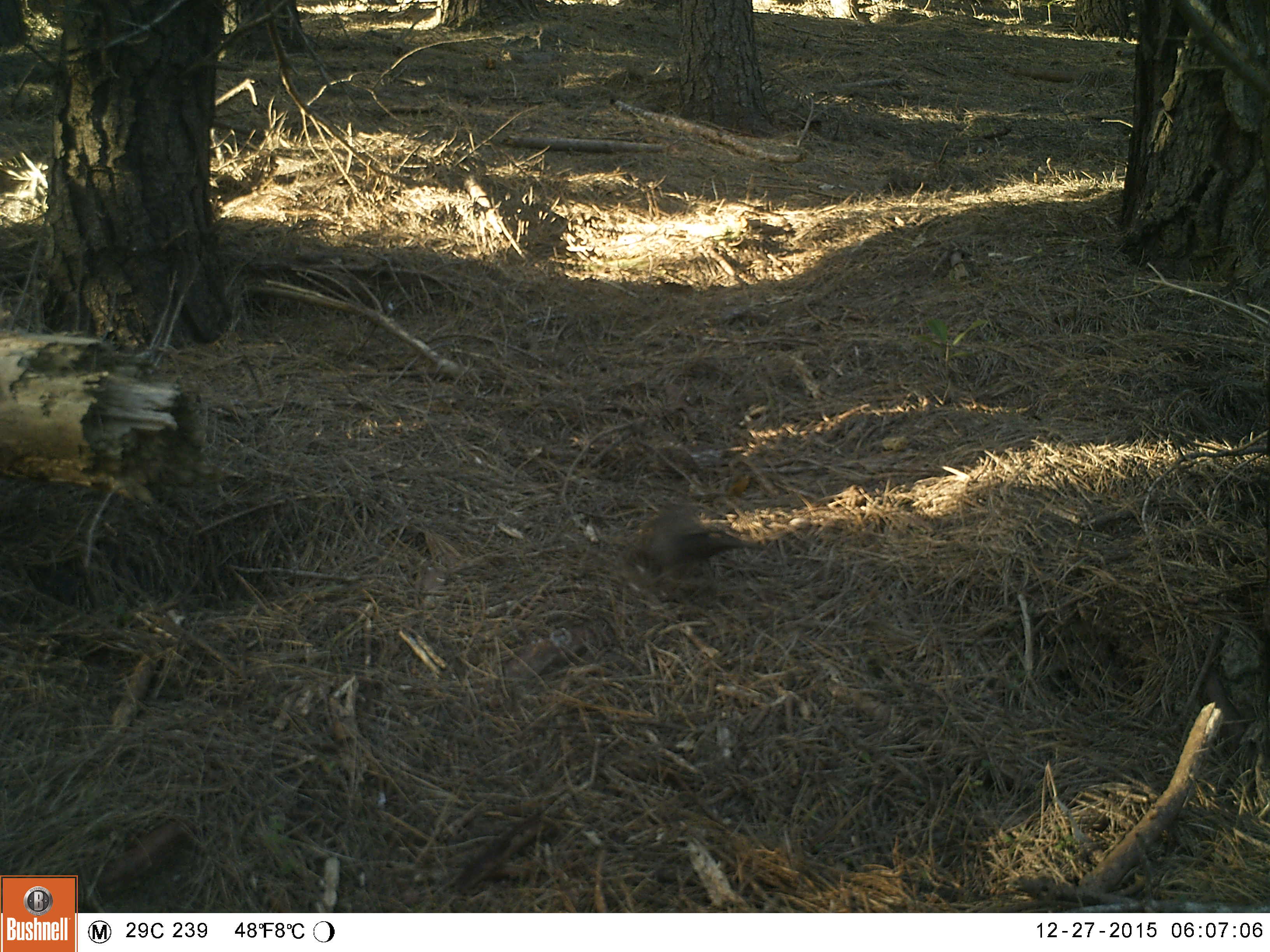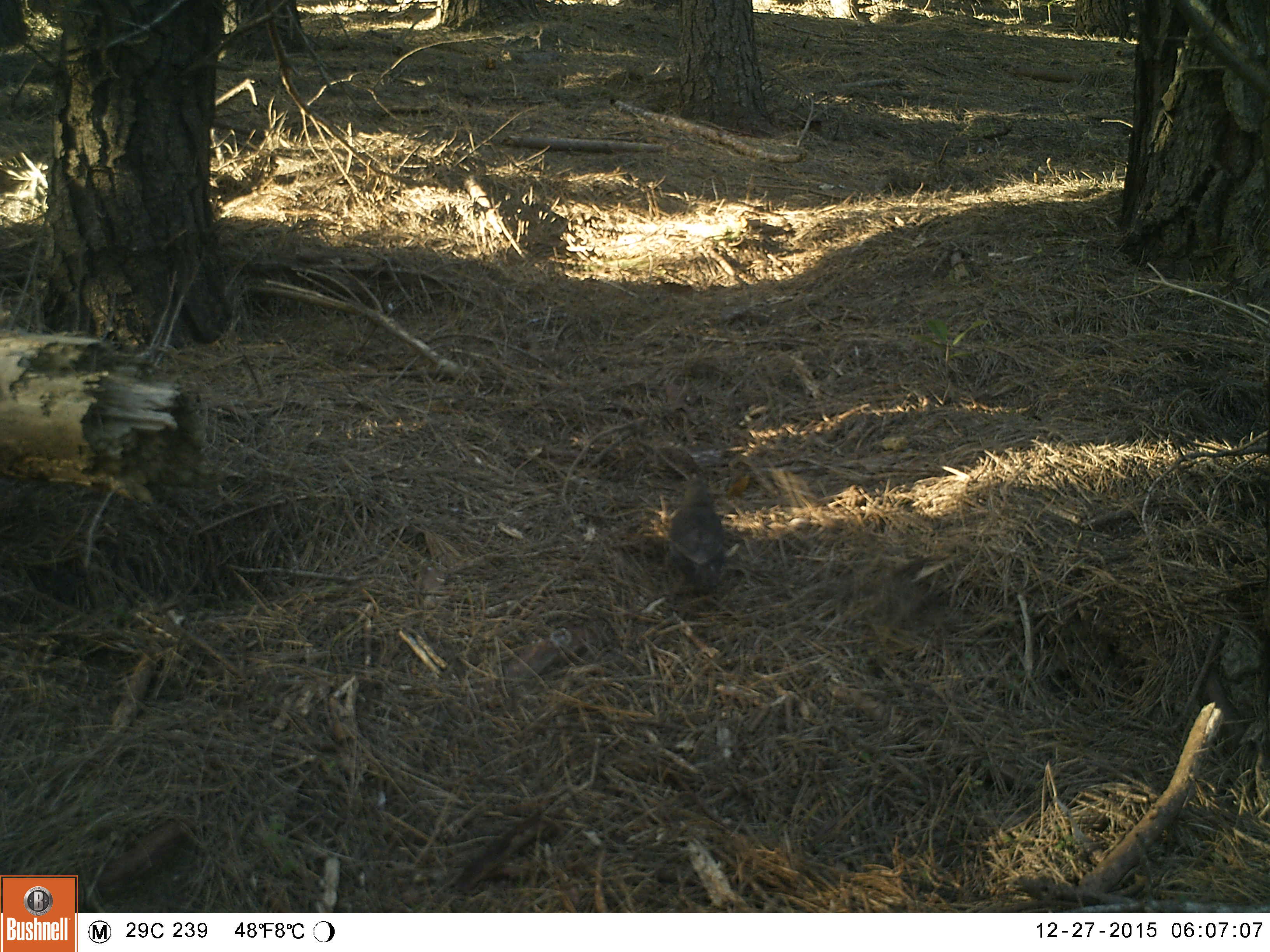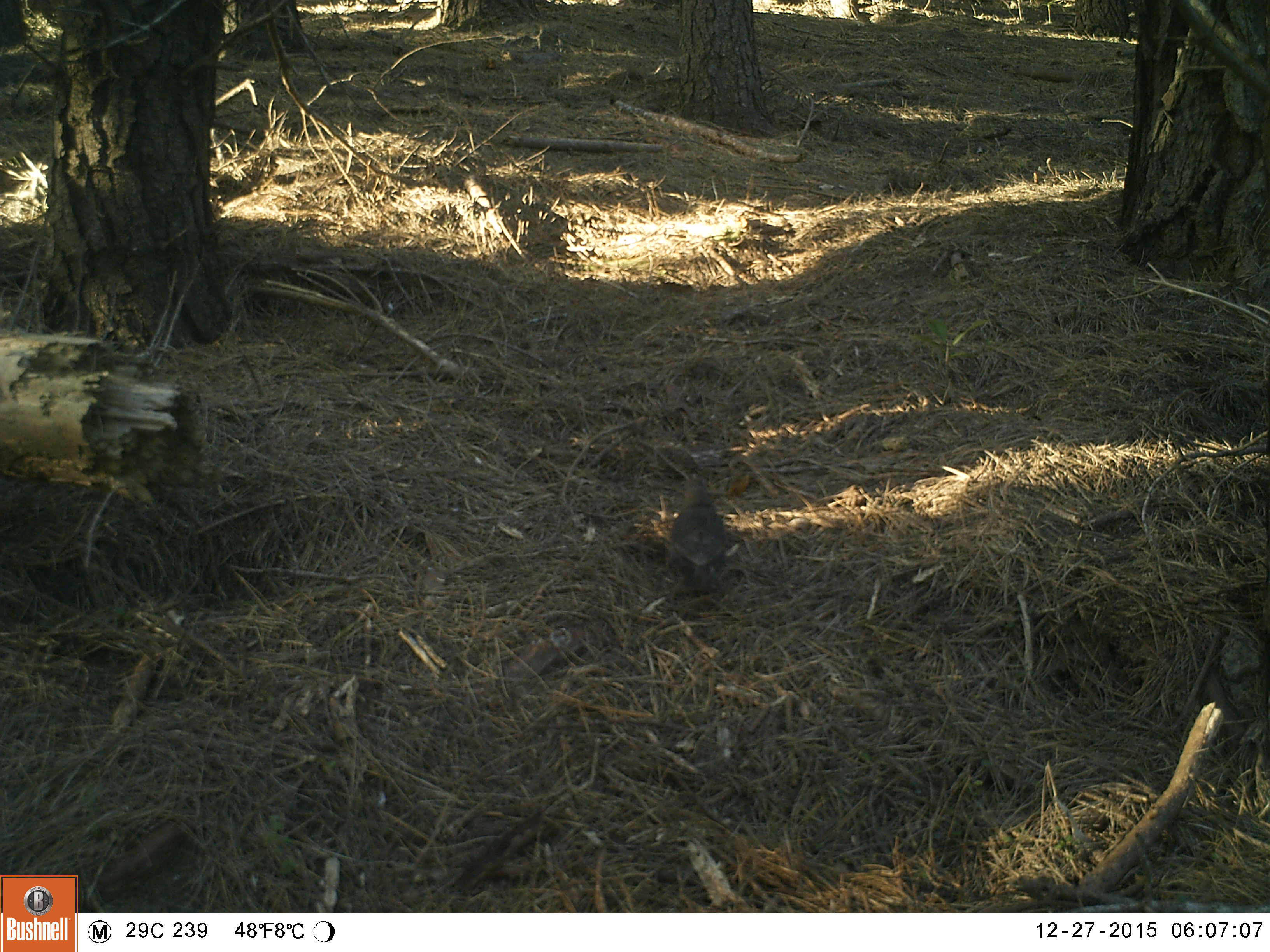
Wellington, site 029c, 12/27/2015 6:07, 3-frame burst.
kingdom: Animalia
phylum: Chordata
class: Aves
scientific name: Aves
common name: bird